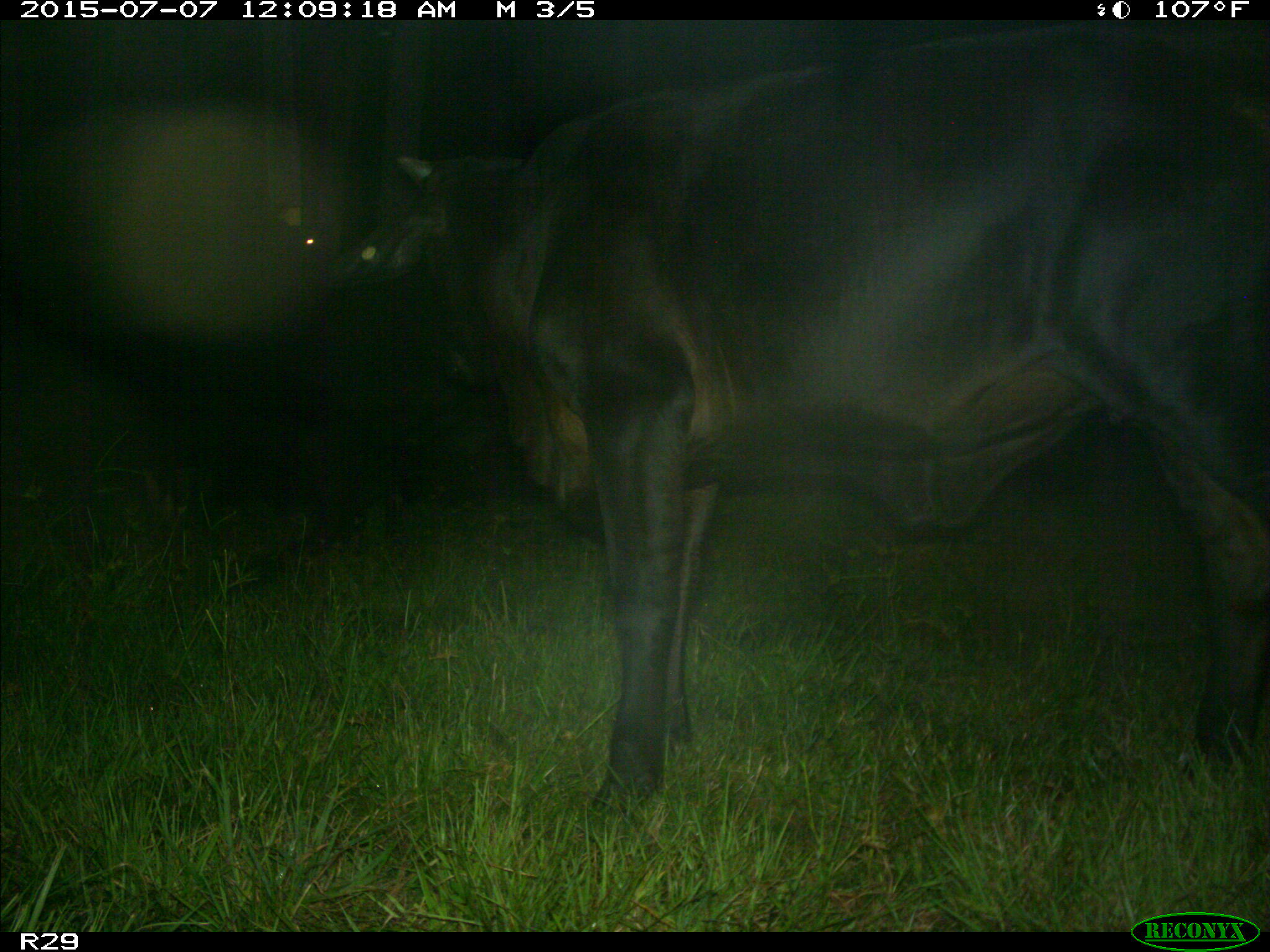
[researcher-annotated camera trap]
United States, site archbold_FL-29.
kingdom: Animalia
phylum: Chordata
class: Mammalia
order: Artiodactyla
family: Bovidae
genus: Bos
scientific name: Bos taurus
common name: domestic cow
Bos taurus (domestic cow).